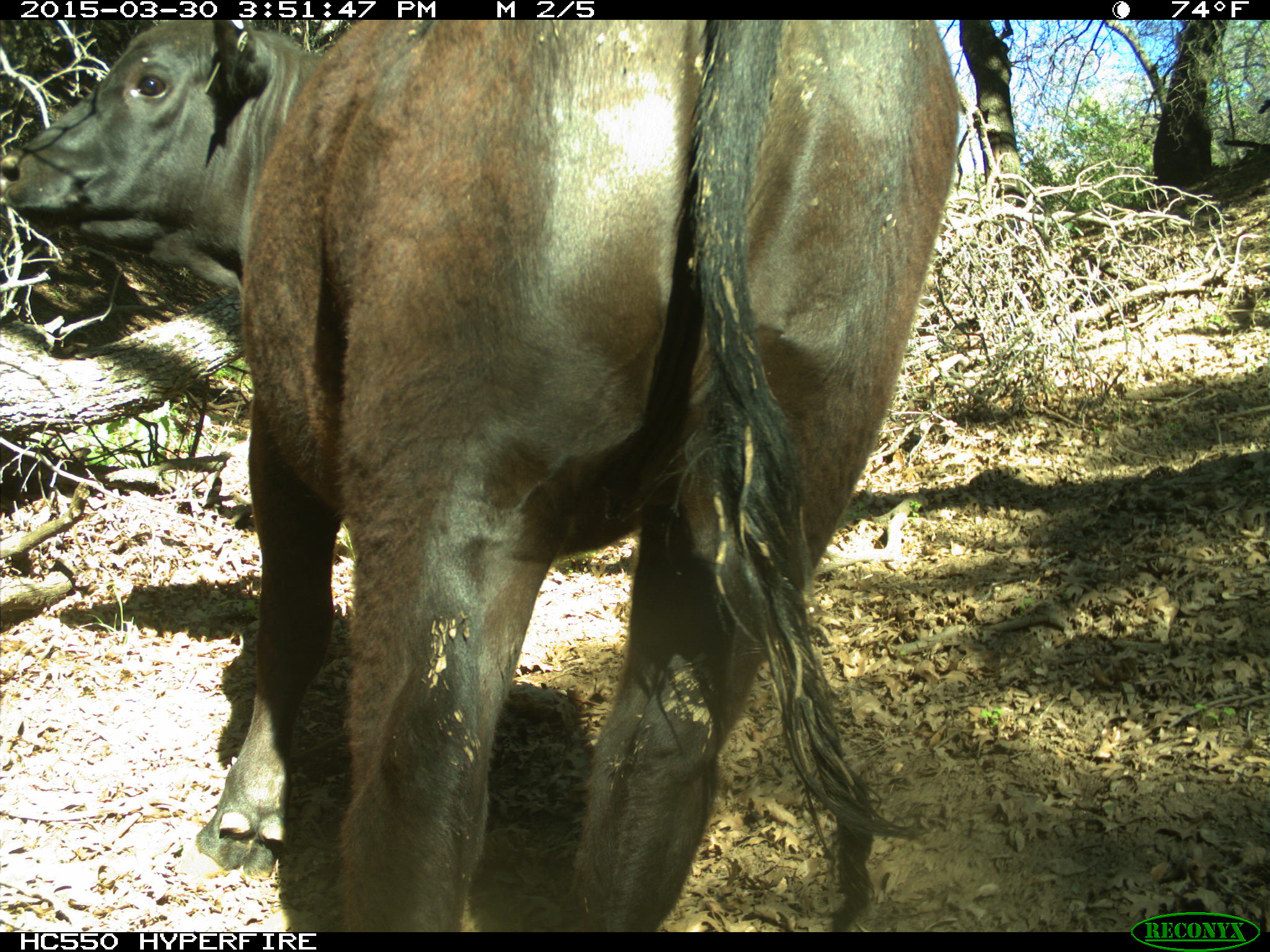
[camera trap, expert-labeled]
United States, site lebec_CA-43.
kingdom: Animalia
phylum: Chordata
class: Mammalia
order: Artiodactyla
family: Bovidae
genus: Bos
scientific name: Bos taurus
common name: domestic cow